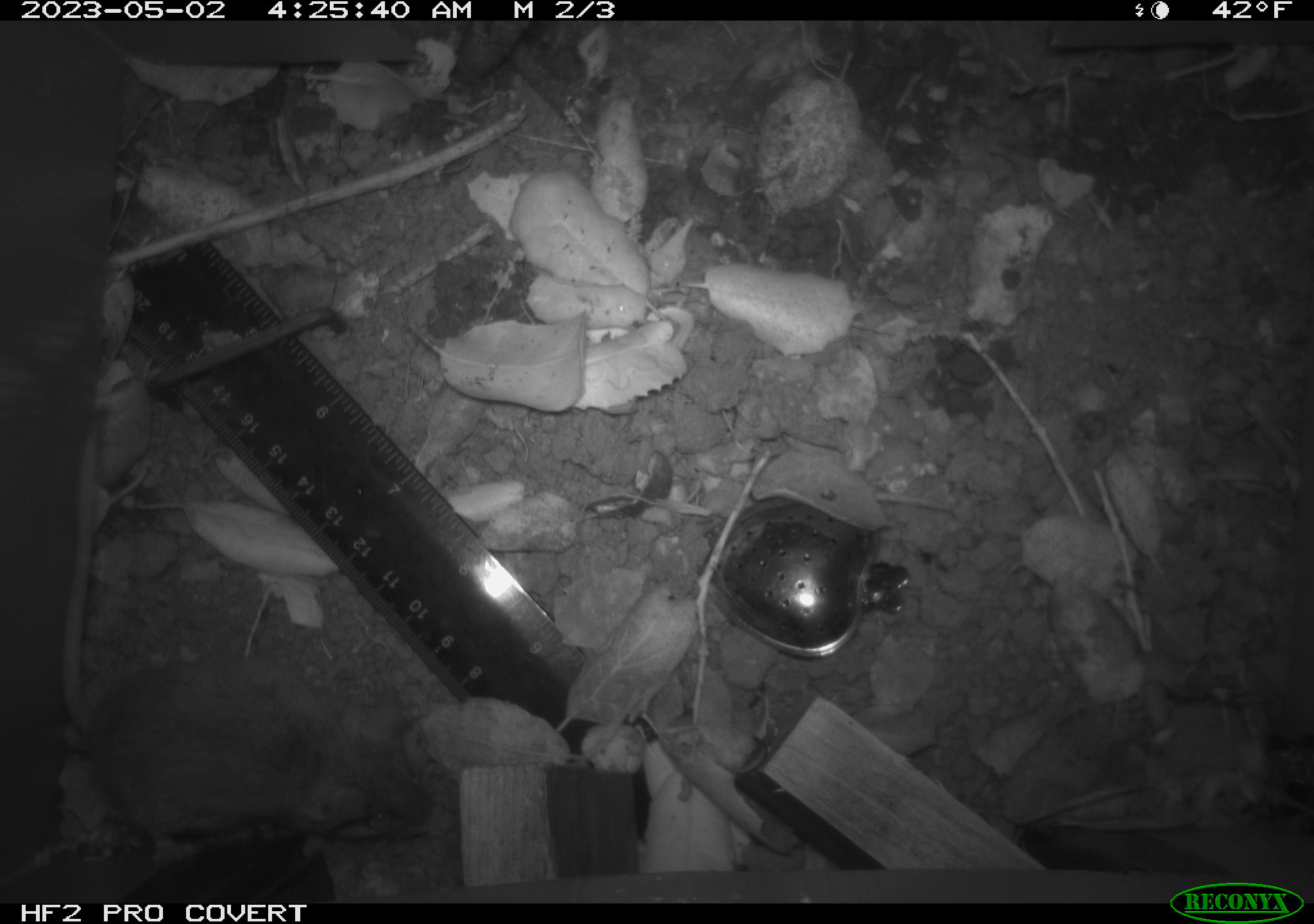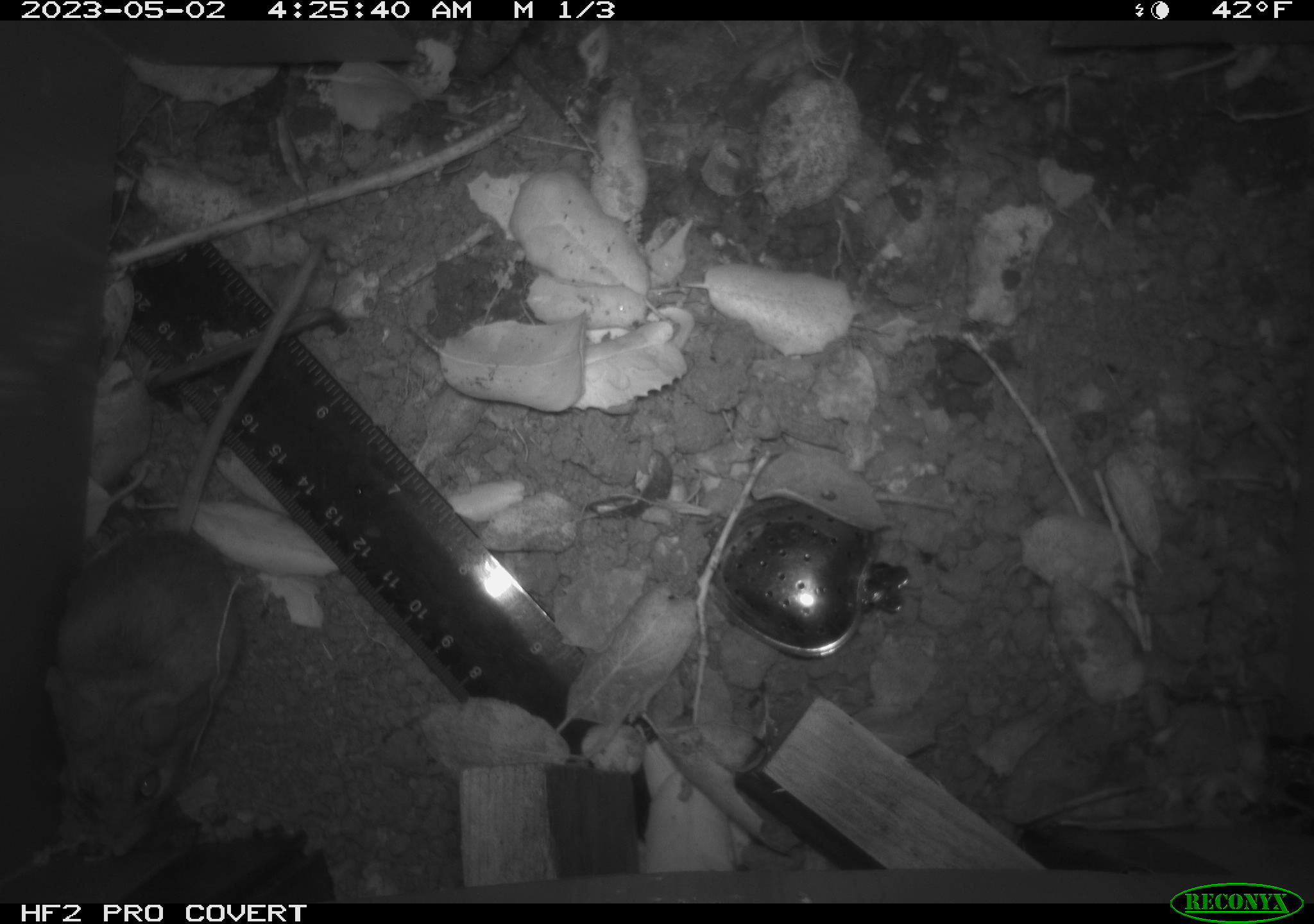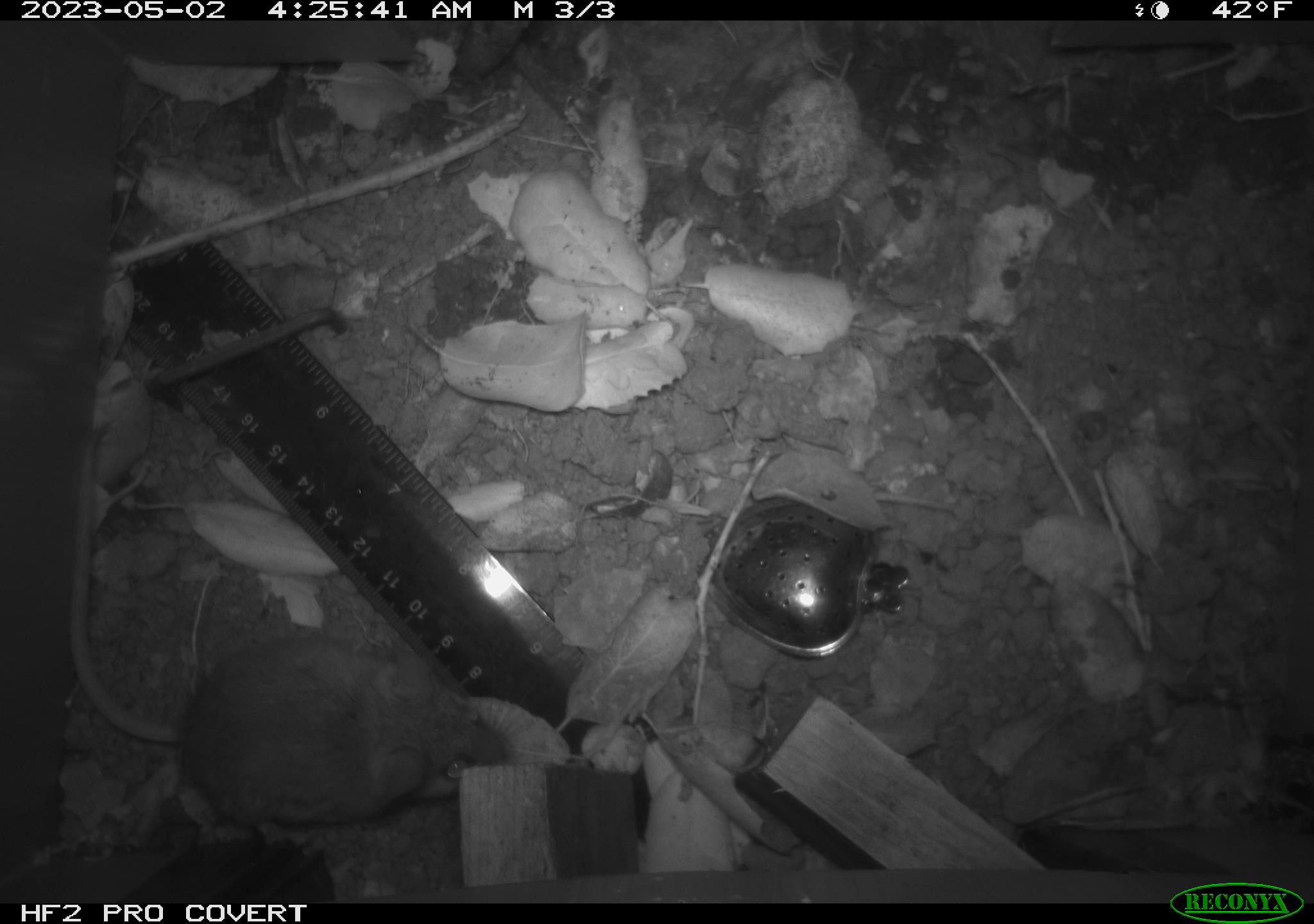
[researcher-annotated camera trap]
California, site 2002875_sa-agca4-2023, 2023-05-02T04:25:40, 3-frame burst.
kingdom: Animalia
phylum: Chordata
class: Mammalia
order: Rodentia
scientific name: Rodentia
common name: mouse species